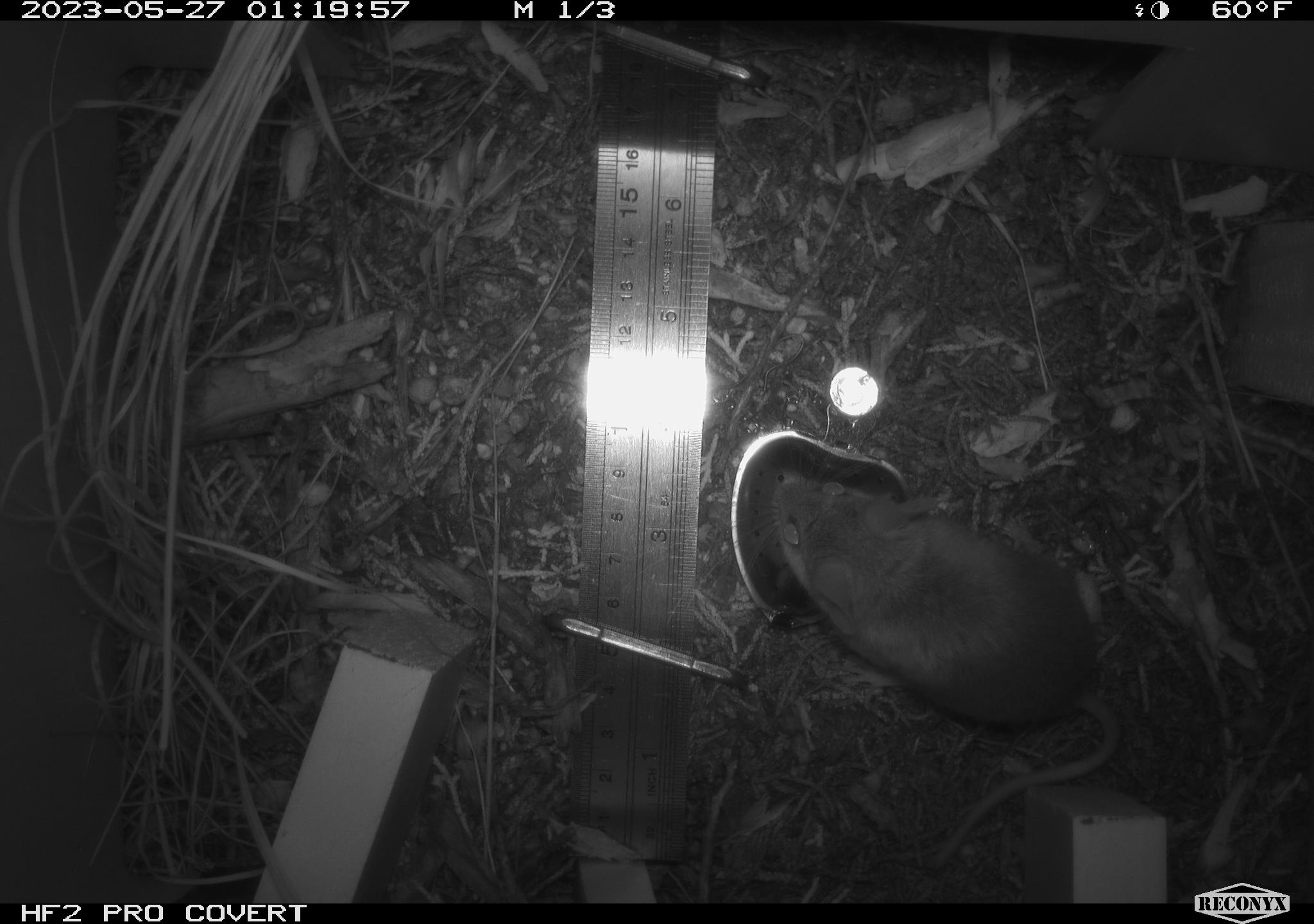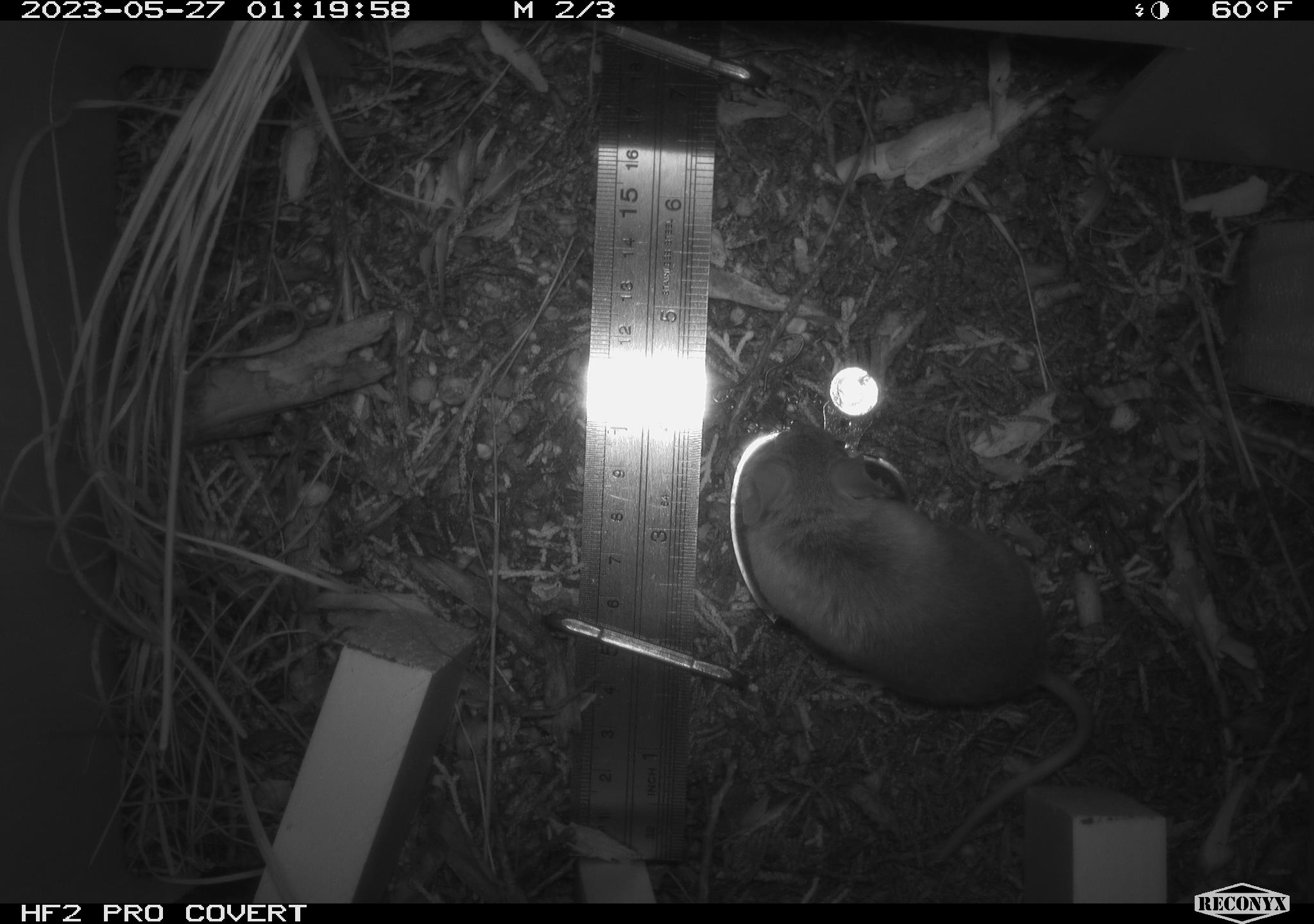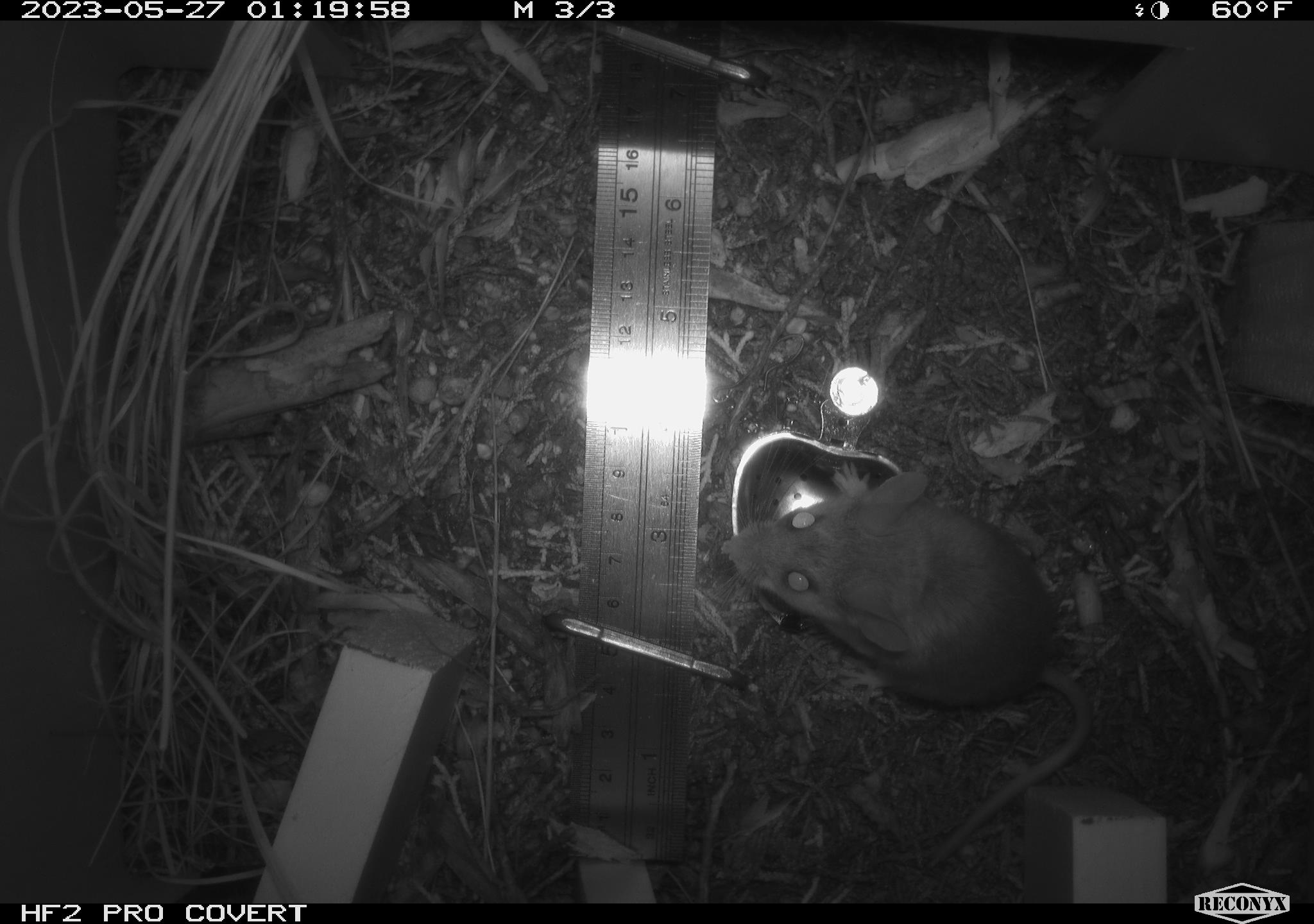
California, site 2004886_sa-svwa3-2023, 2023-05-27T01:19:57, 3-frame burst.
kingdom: Animalia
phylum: Chordata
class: Mammalia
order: Rodentia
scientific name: Rodentia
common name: woodrat or rat or mouse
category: woodrat or rat or mouse species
Woodrat or rat or mouse species (woodrat or rat or mouse) (Rodentia).